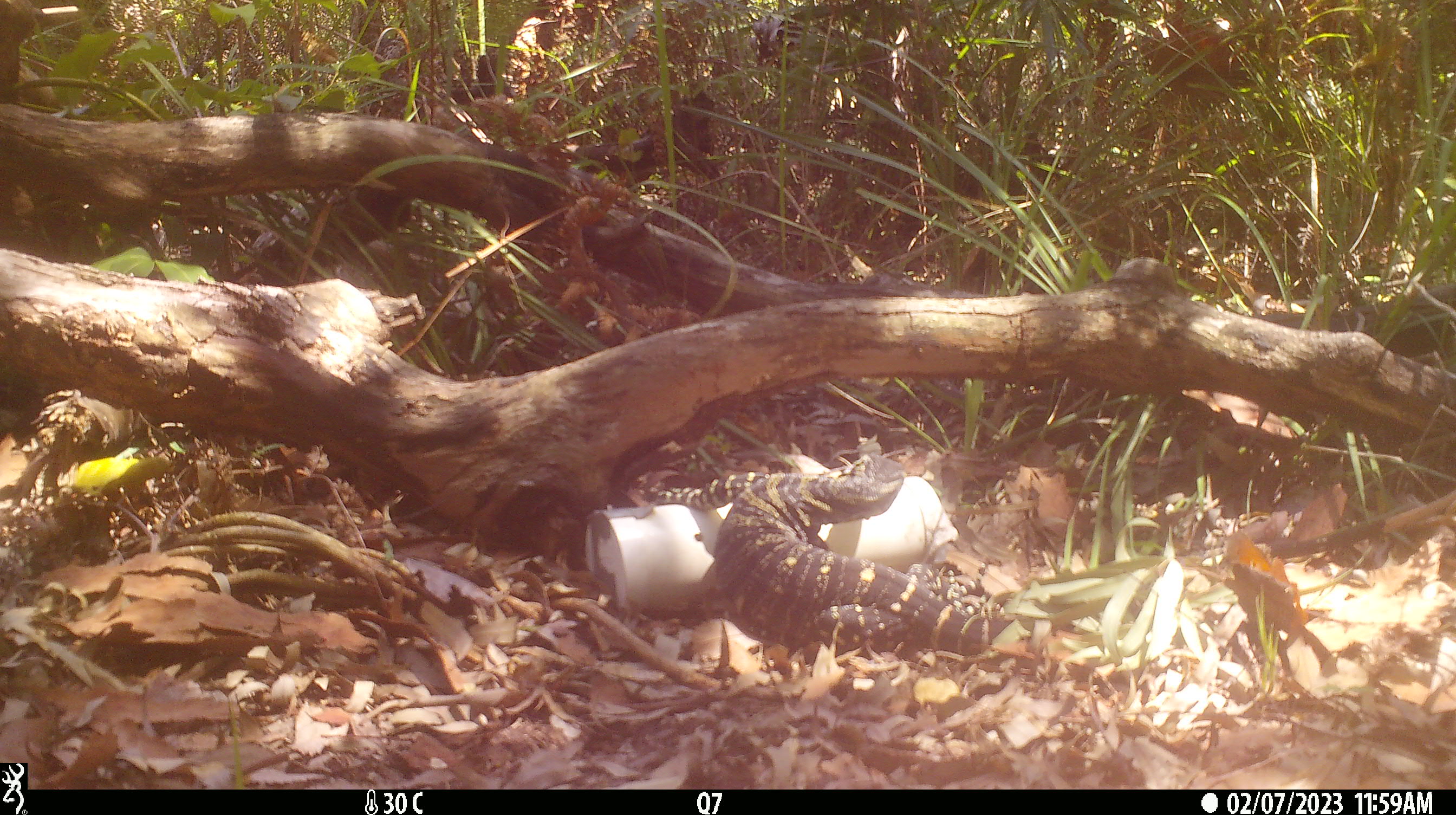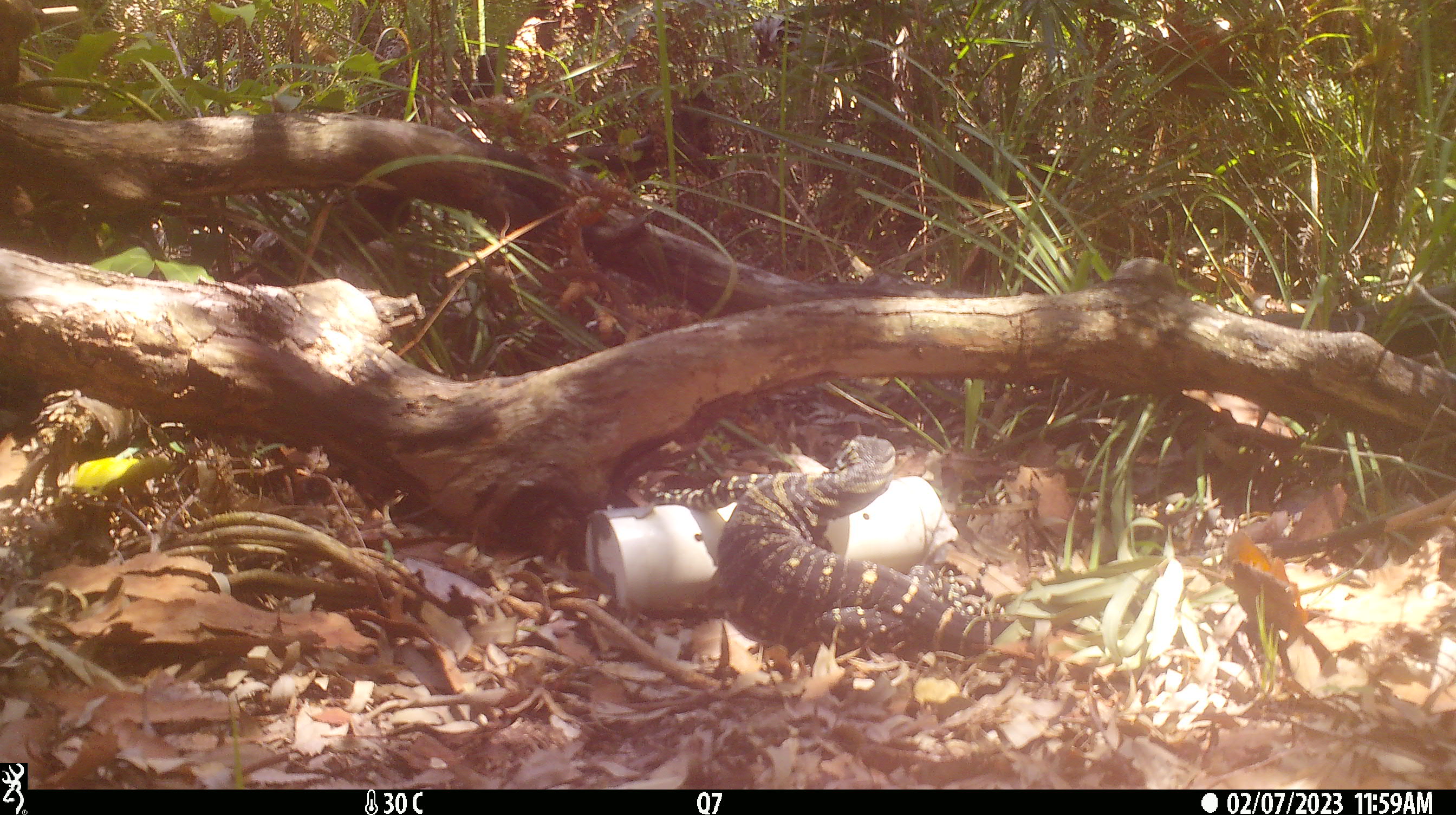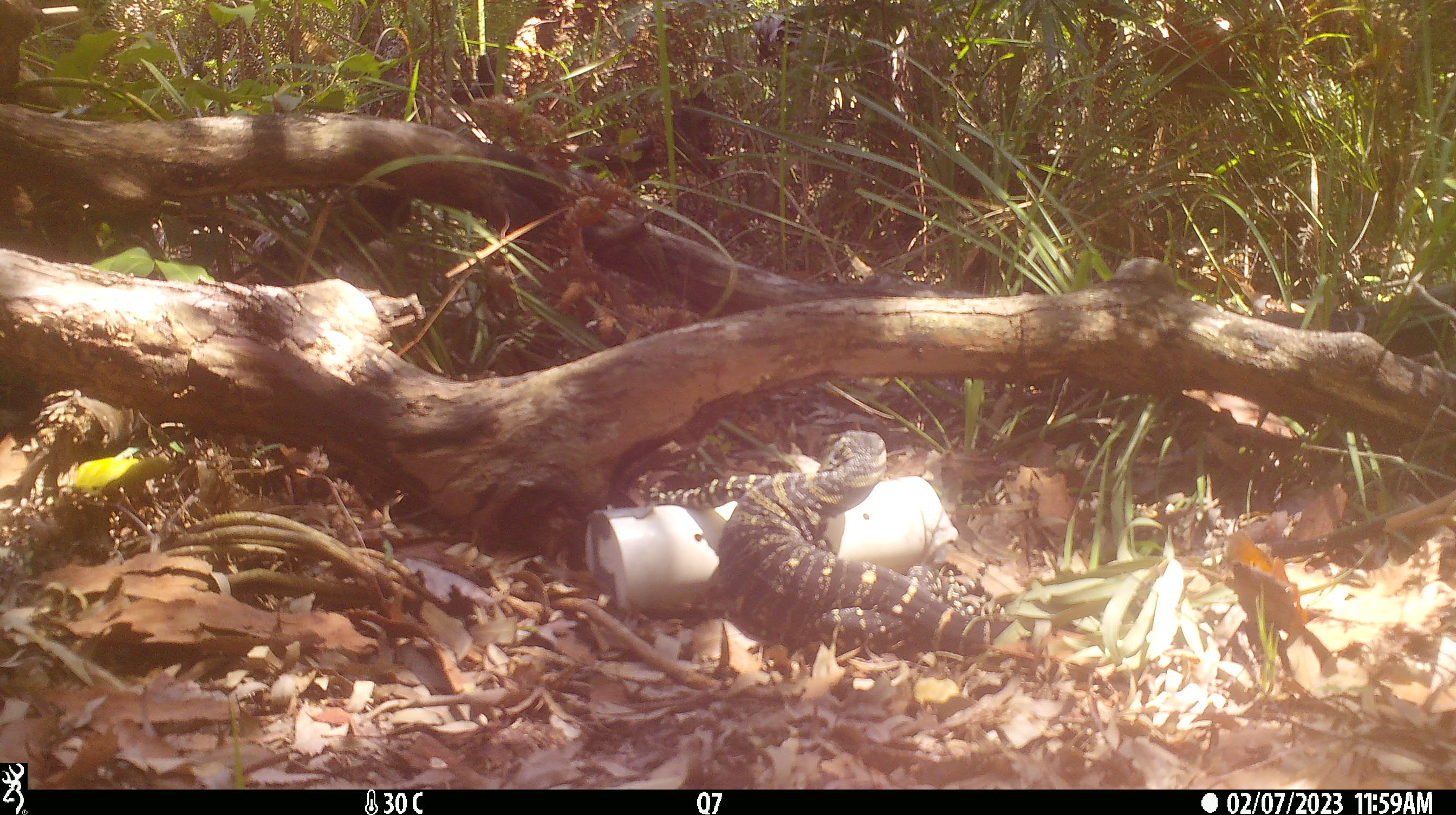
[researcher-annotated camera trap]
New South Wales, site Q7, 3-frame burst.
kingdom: Animalia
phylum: Chordata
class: Reptilia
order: Squamata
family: Varanidae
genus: Varanus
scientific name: Varanus varius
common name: lace monitor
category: goanna